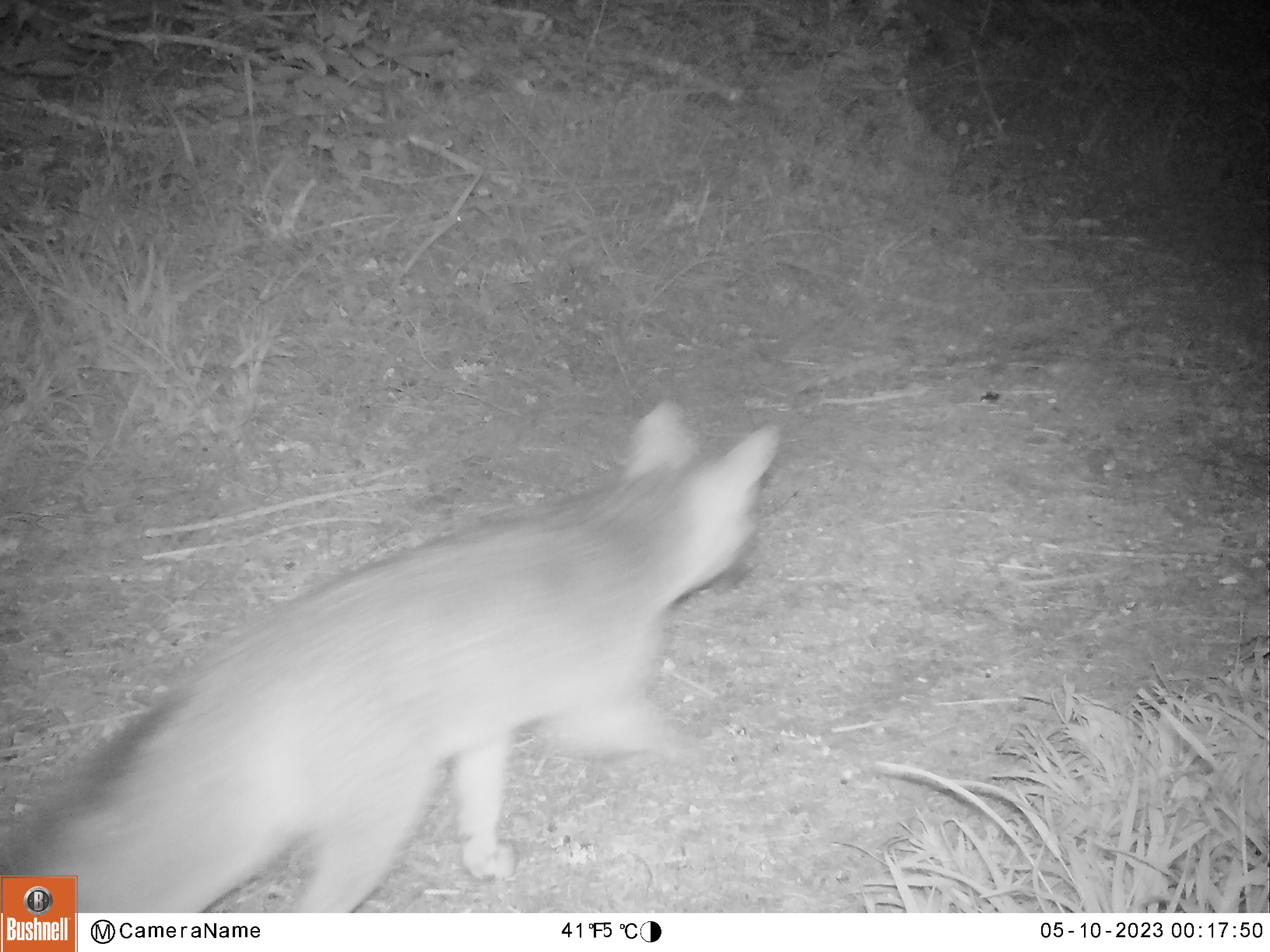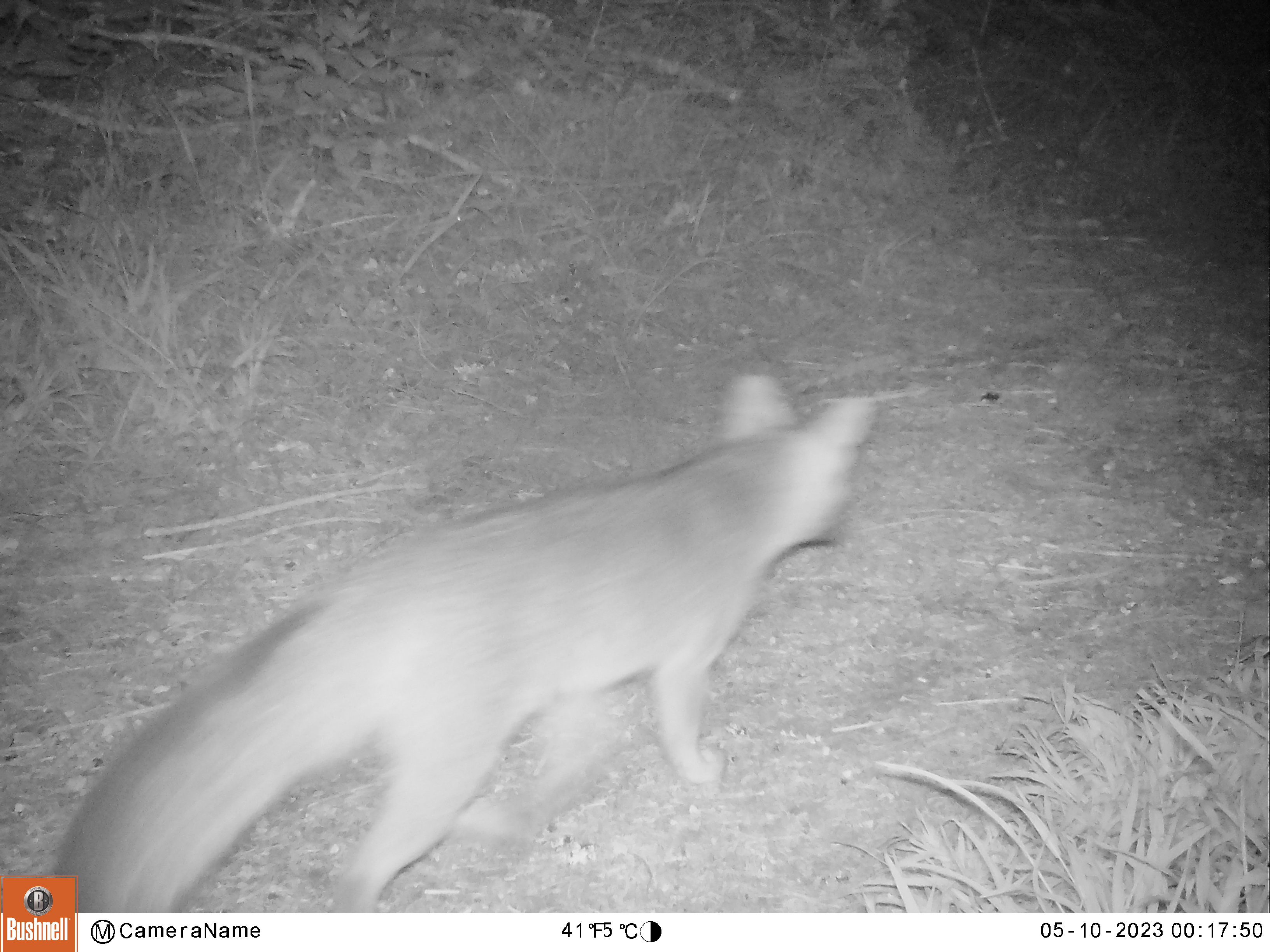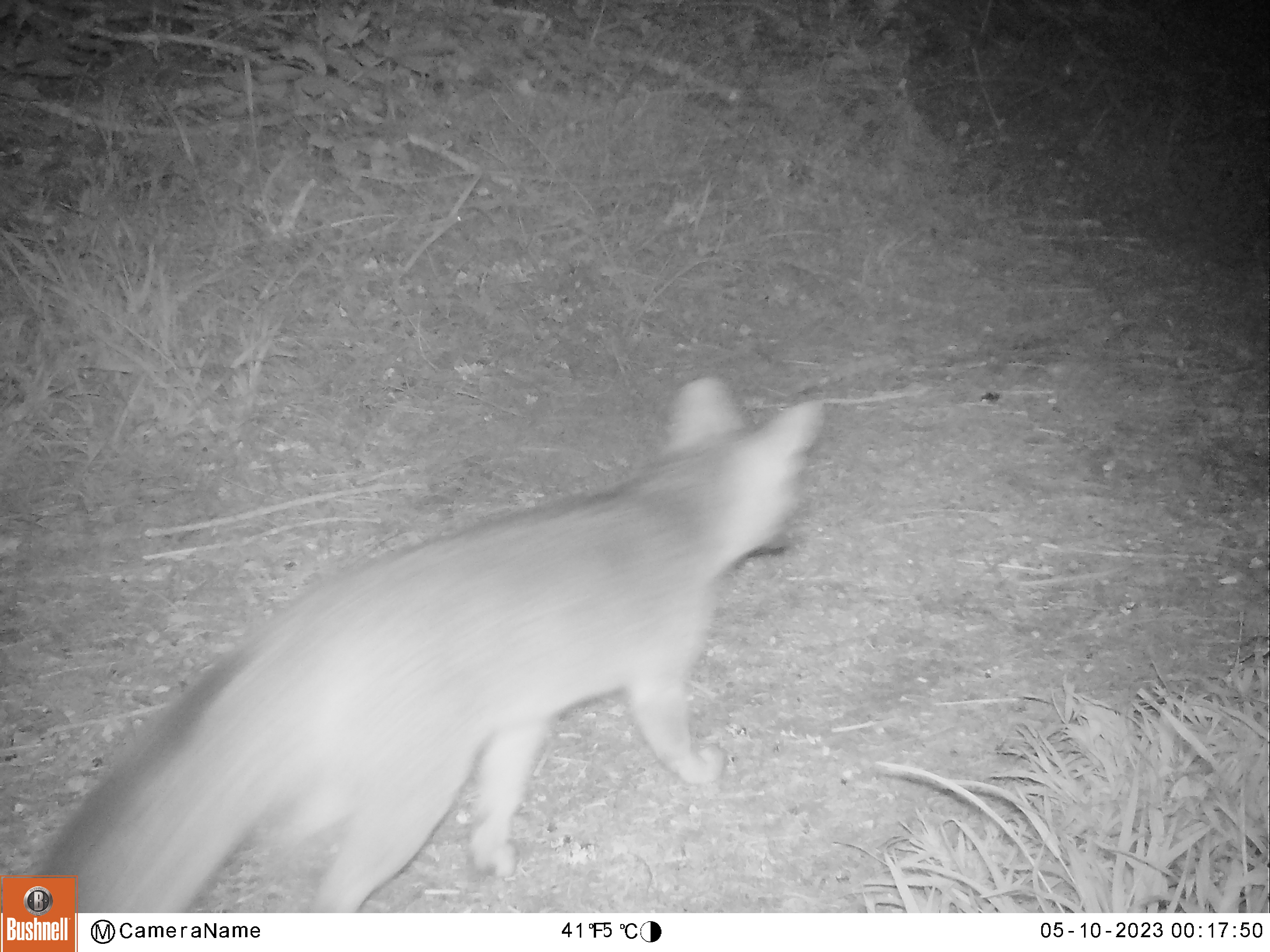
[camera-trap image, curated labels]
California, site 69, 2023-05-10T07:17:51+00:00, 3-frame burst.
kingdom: Animalia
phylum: Chordata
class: Mammalia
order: Carnivora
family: Canidae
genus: Urocyon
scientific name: Urocyon cinereoargenteus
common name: gray fox